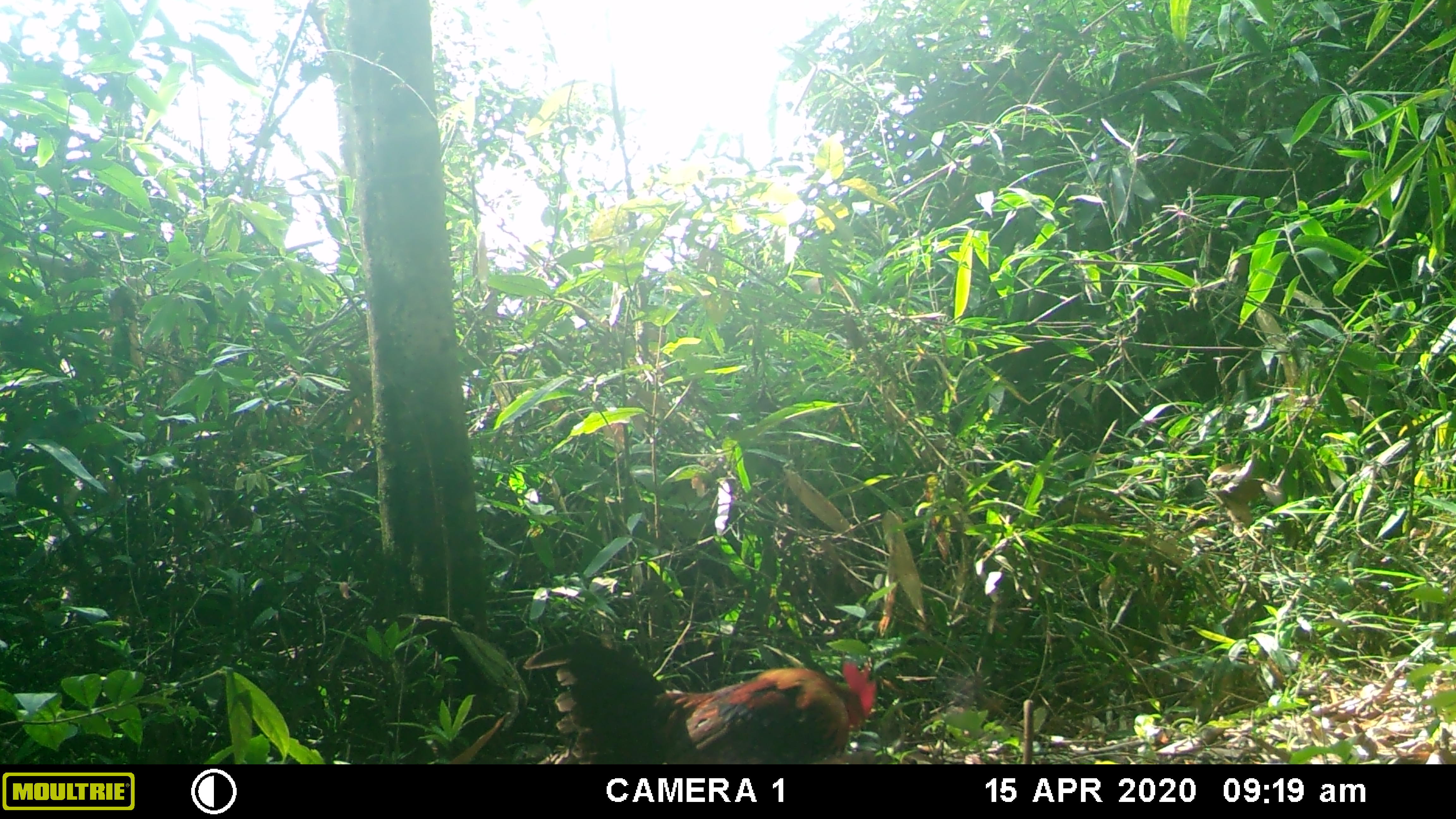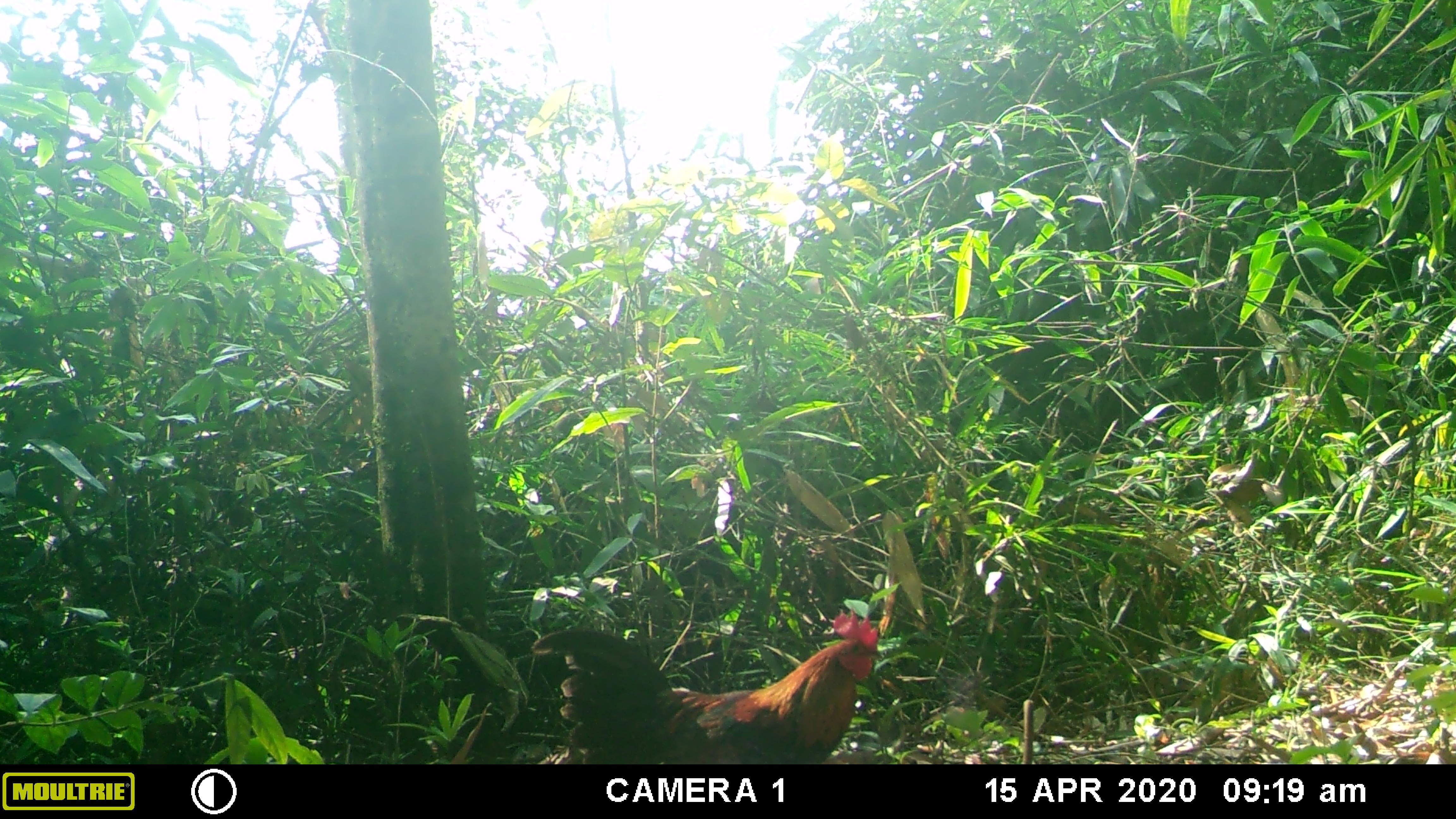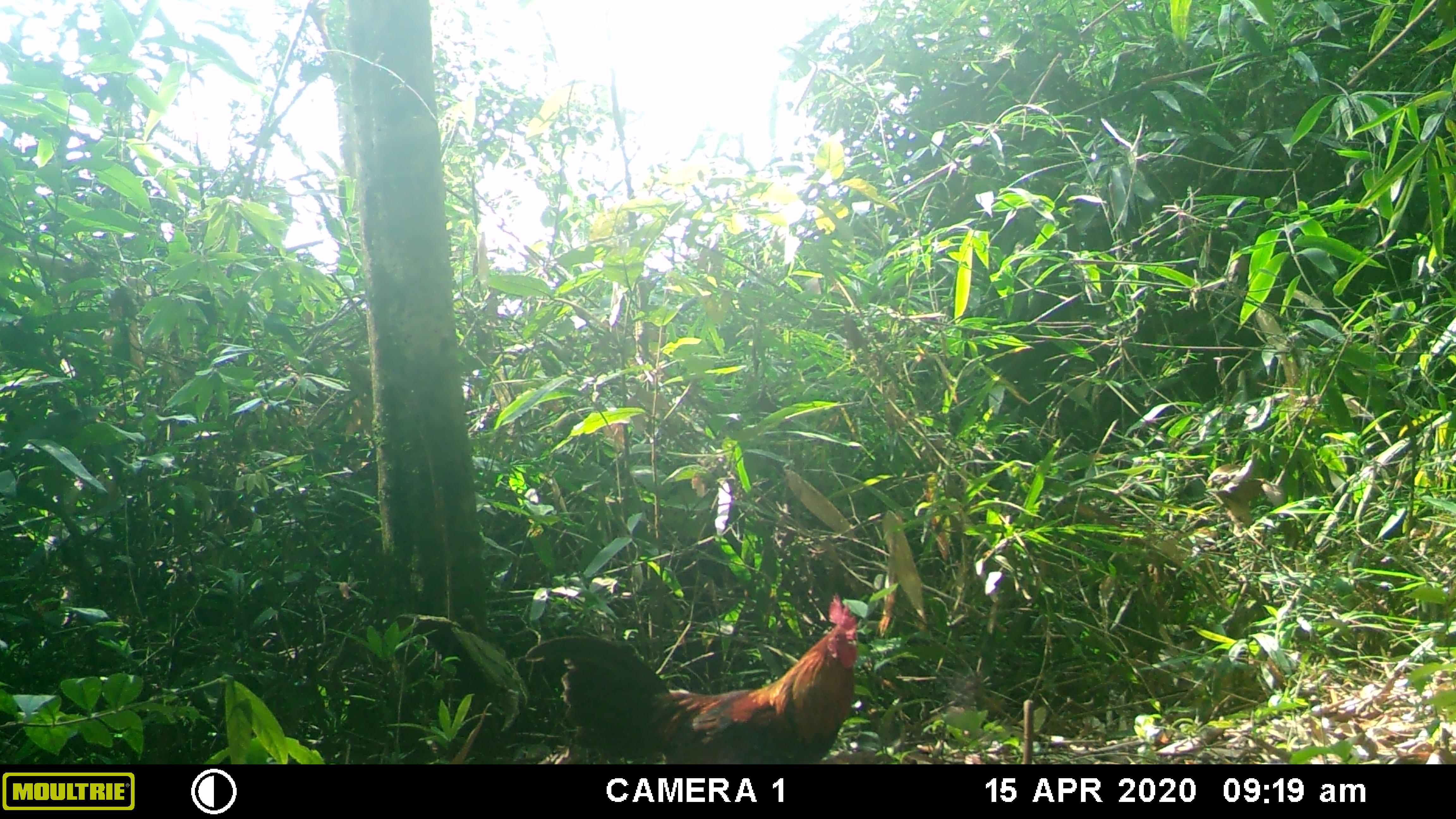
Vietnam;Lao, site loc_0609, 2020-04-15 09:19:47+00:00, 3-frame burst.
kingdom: Animalia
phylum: Chordata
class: Aves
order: Galliformes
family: Phasianidae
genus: Gallus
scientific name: Gallus gallus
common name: red junglefowl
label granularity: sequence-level